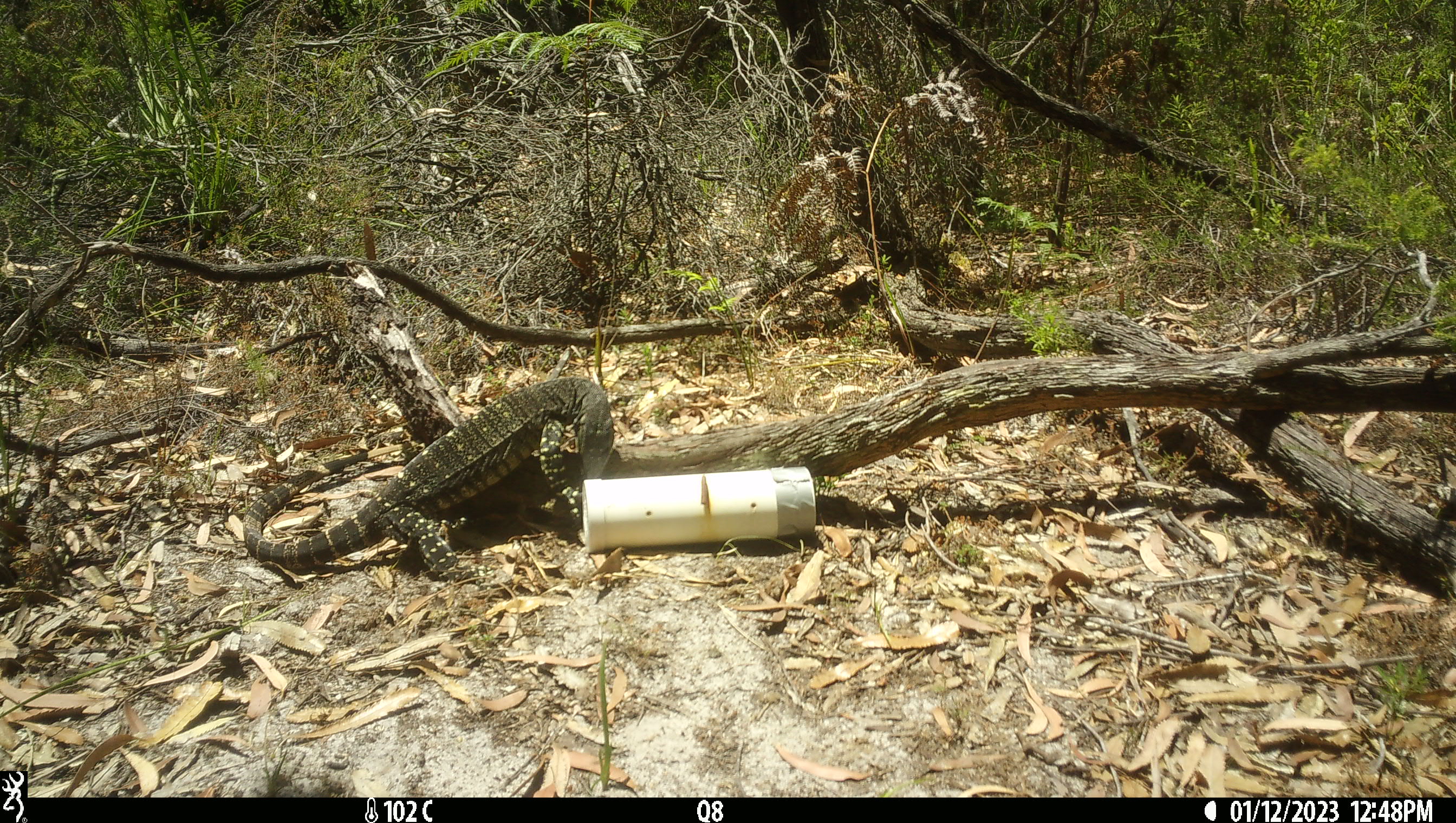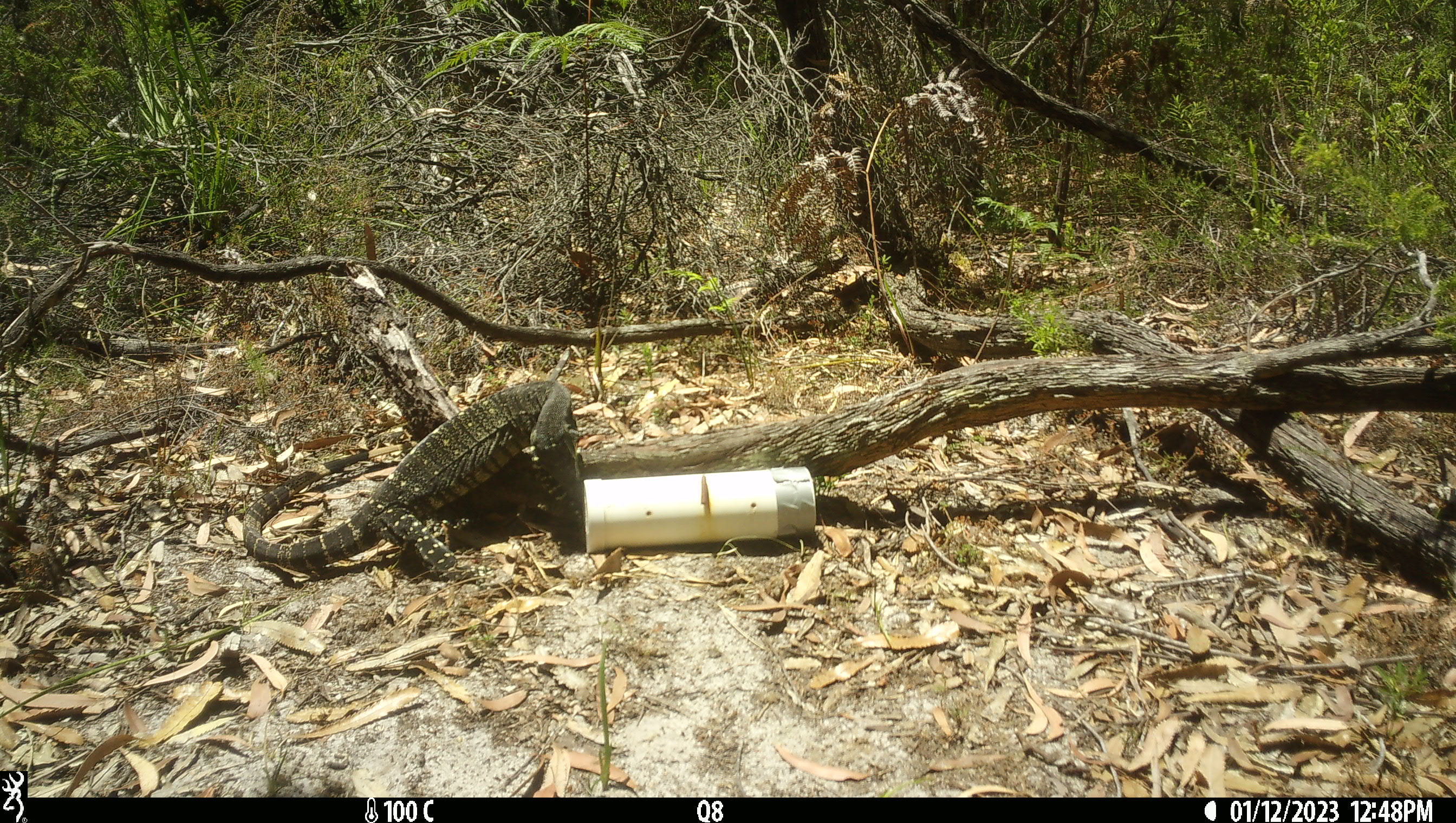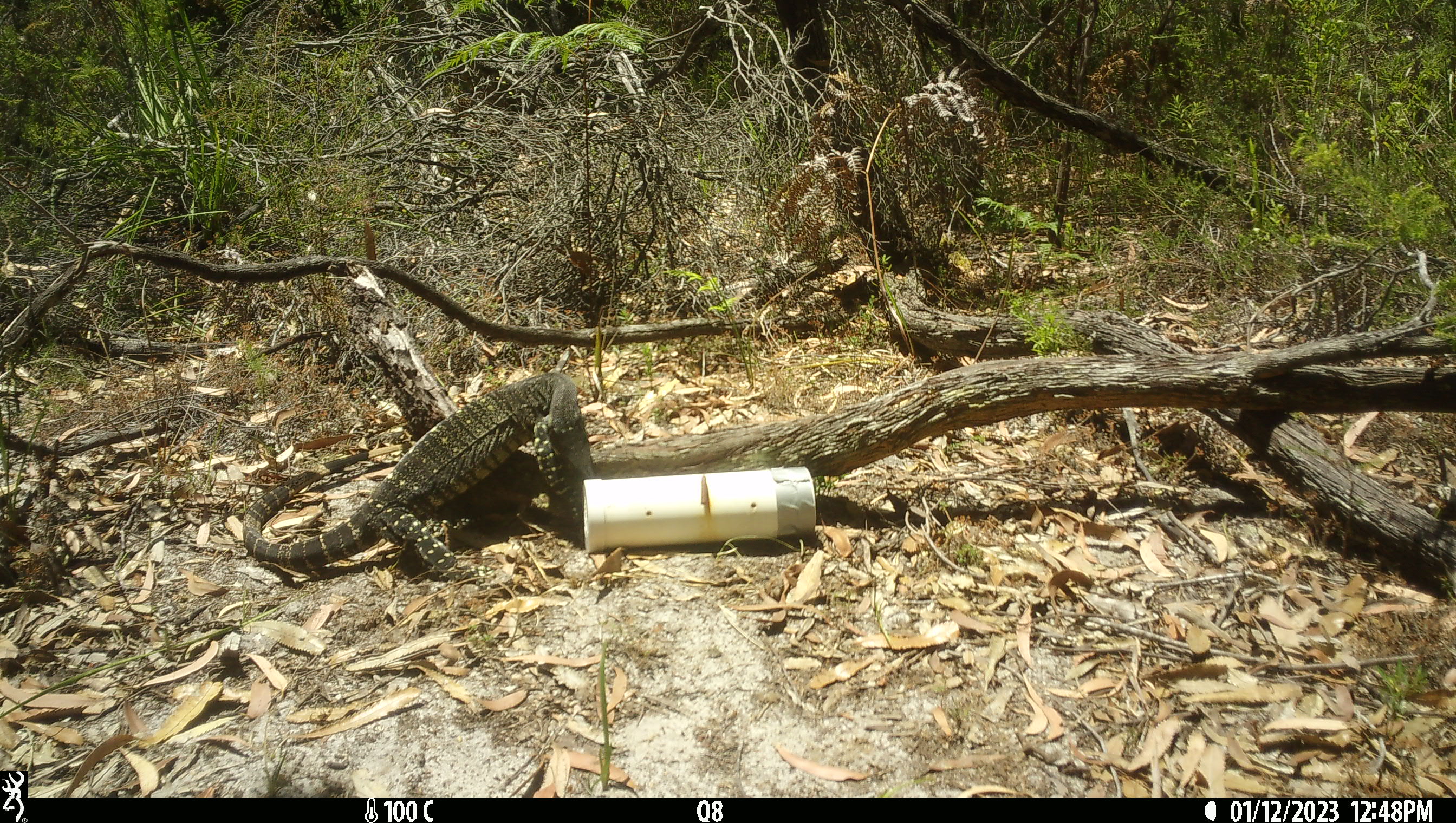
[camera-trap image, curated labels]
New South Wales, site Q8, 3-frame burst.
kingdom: Animalia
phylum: Chordata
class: Reptilia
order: Squamata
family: Varanidae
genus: Varanus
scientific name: Varanus varius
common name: lace monitor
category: goanna